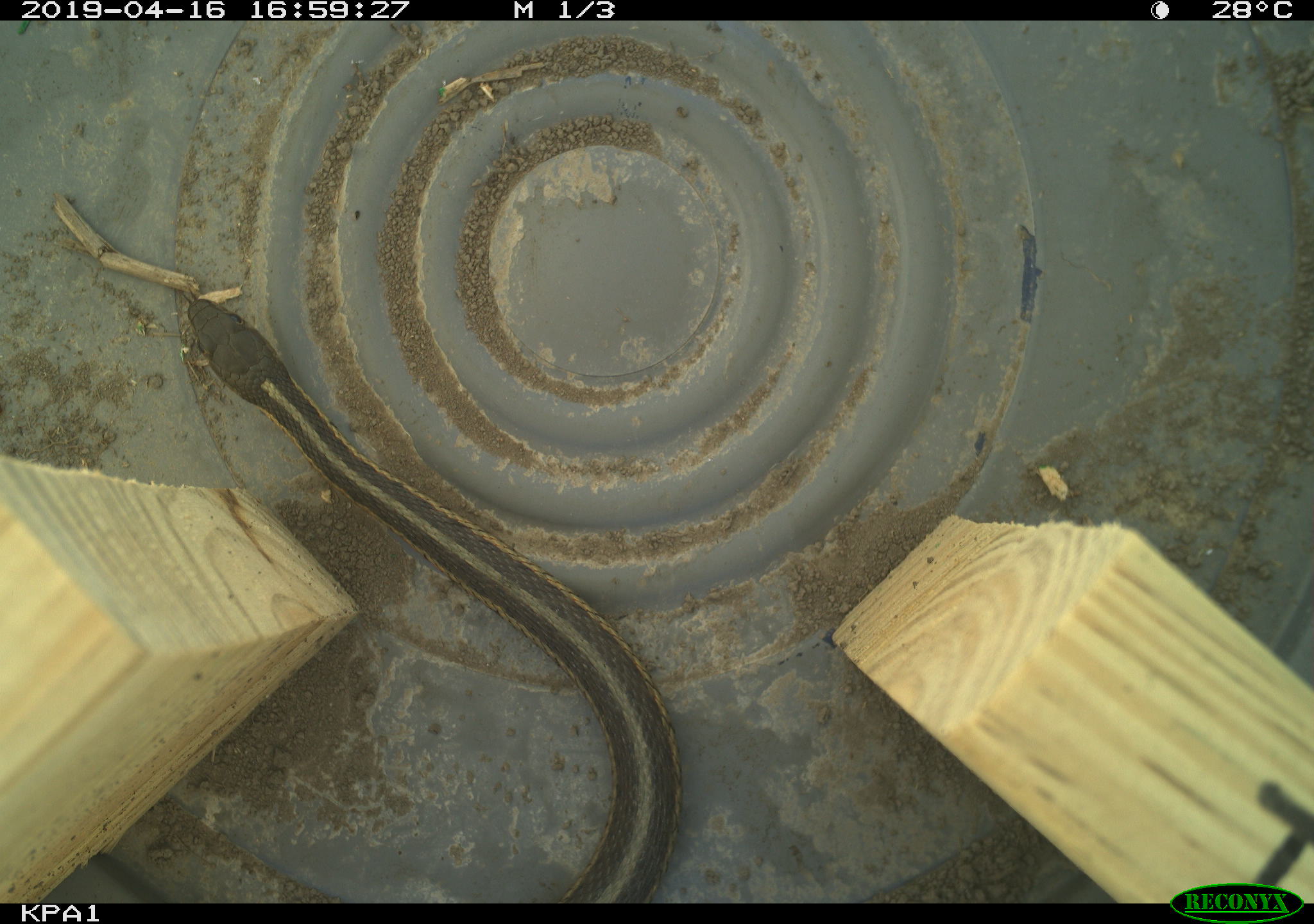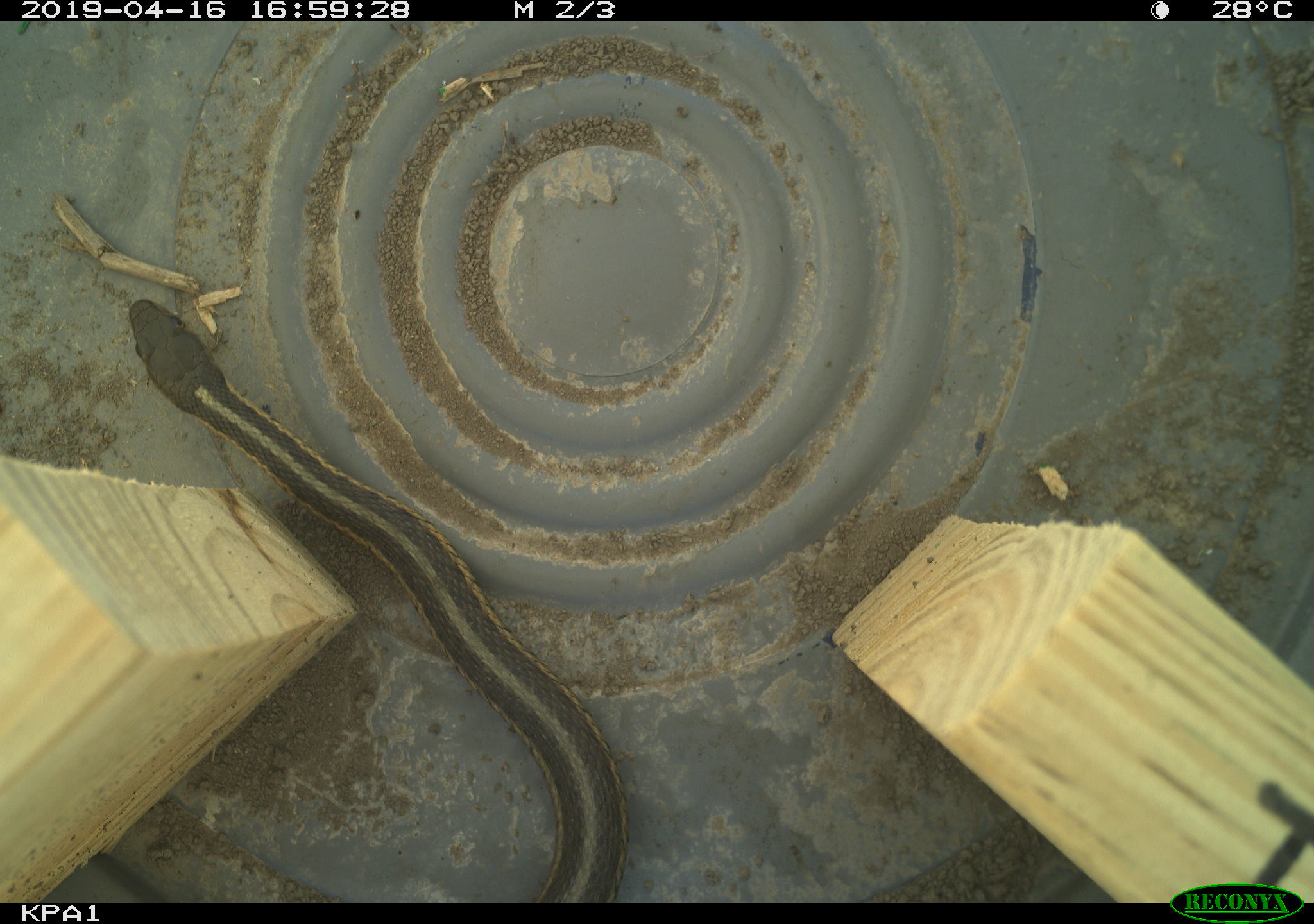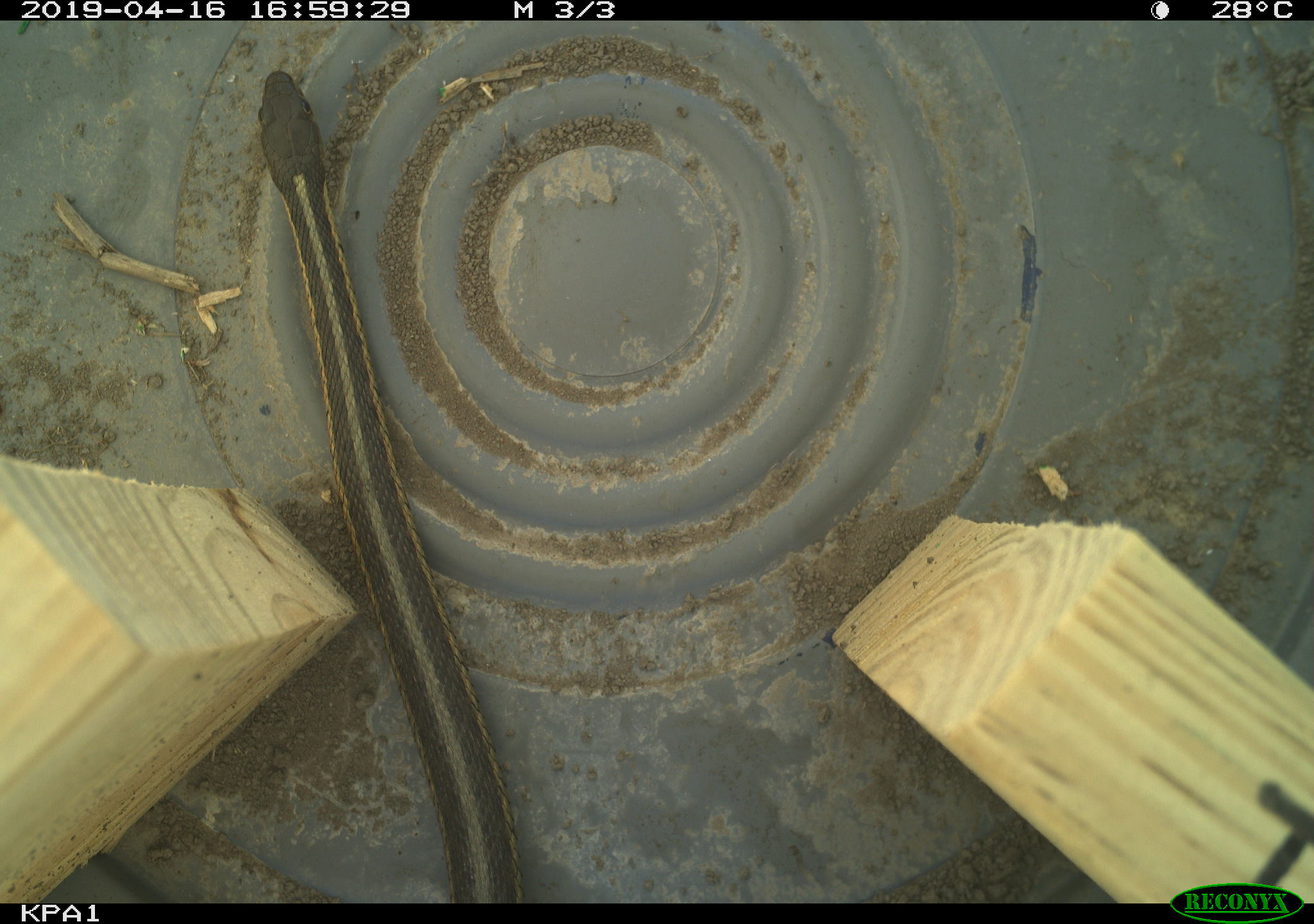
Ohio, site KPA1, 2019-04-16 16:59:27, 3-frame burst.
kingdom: Animalia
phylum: Chordata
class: Reptilia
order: Squamata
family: Colubridae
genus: Thamnophis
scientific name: Thamnophis sirtalis sirtalis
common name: eastern gartersnake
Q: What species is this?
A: Eastern gartersnake (Thamnophis sirtalis sirtalis).